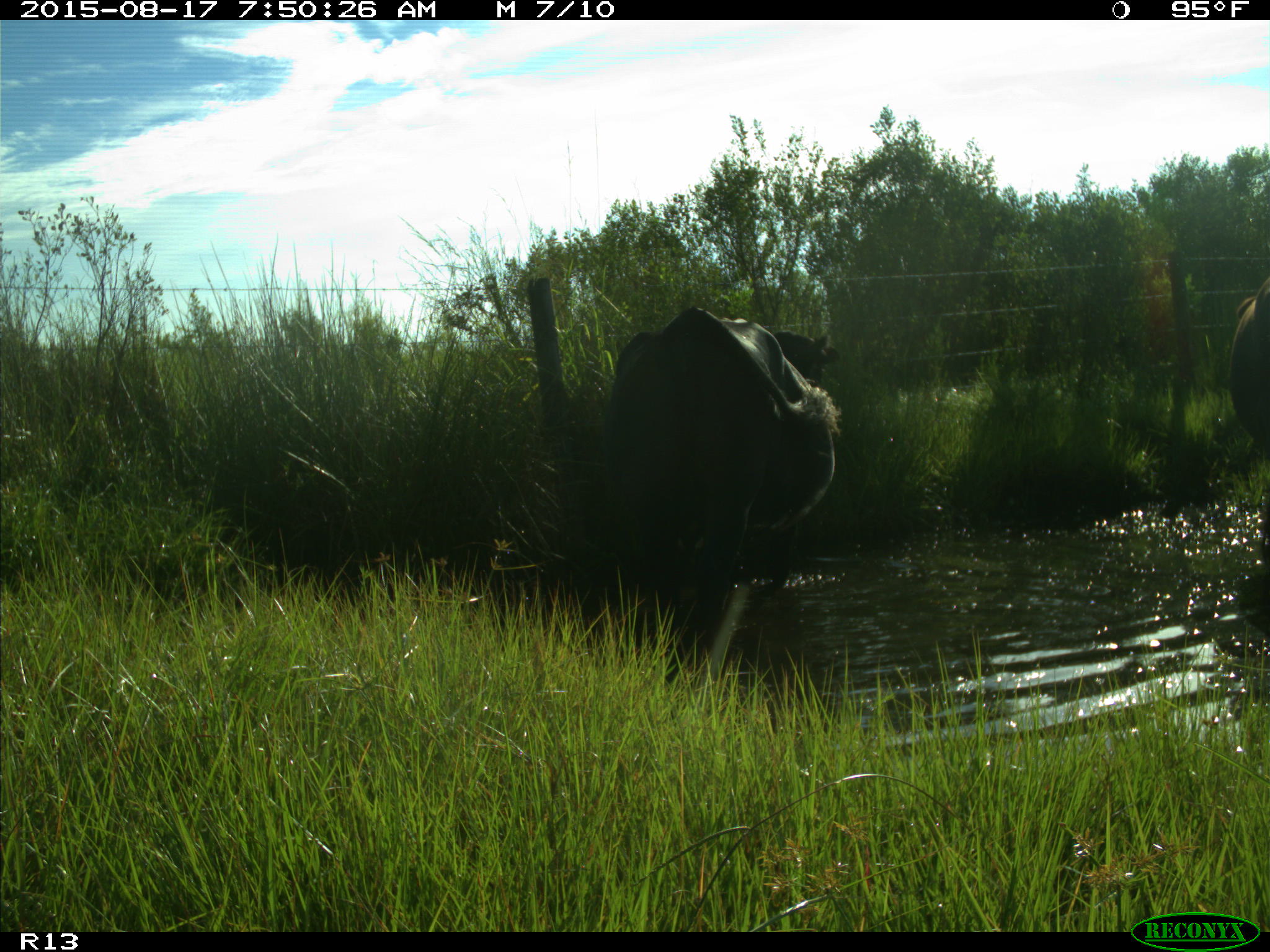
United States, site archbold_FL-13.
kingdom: Animalia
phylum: Chordata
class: Mammalia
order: Artiodactyla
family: Bovidae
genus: Bos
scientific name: Bos taurus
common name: domestic cow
Bos taurus (domestic cow).